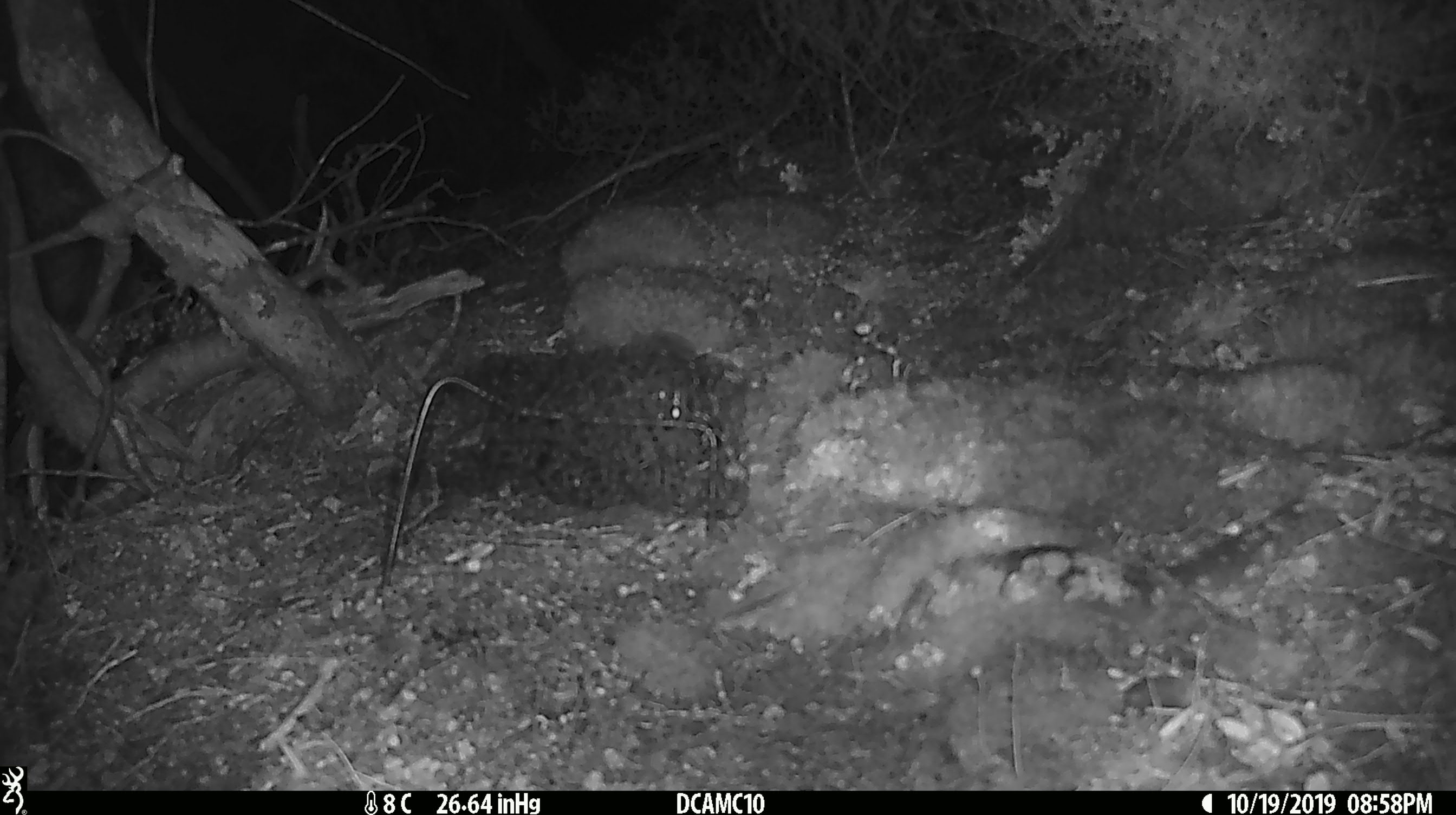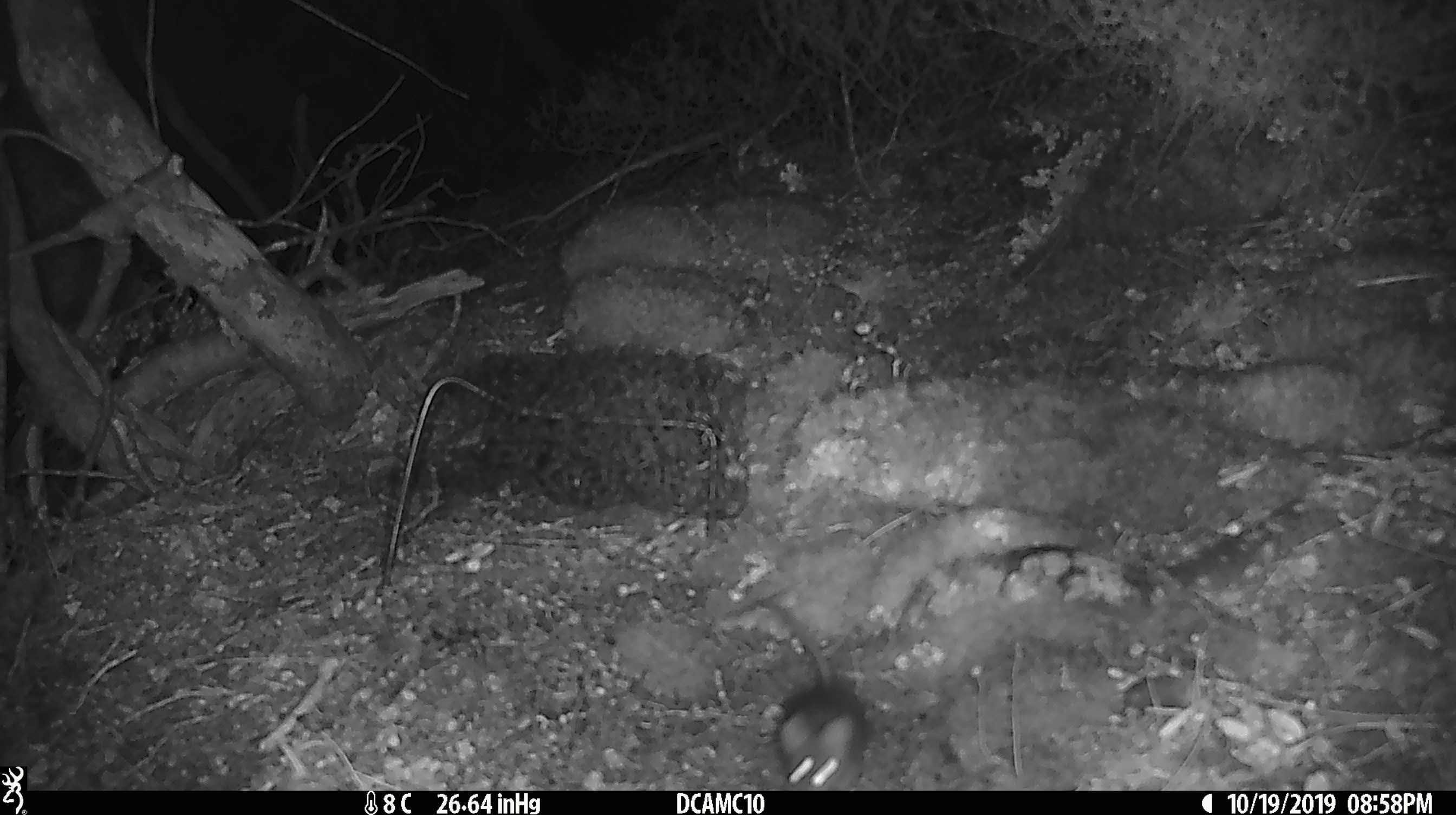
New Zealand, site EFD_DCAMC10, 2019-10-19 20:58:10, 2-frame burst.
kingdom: Animalia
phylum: Chordata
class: Mammalia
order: Rodentia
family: Muridae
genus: Mus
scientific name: Mus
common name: mouse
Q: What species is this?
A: Mouse (Mus).